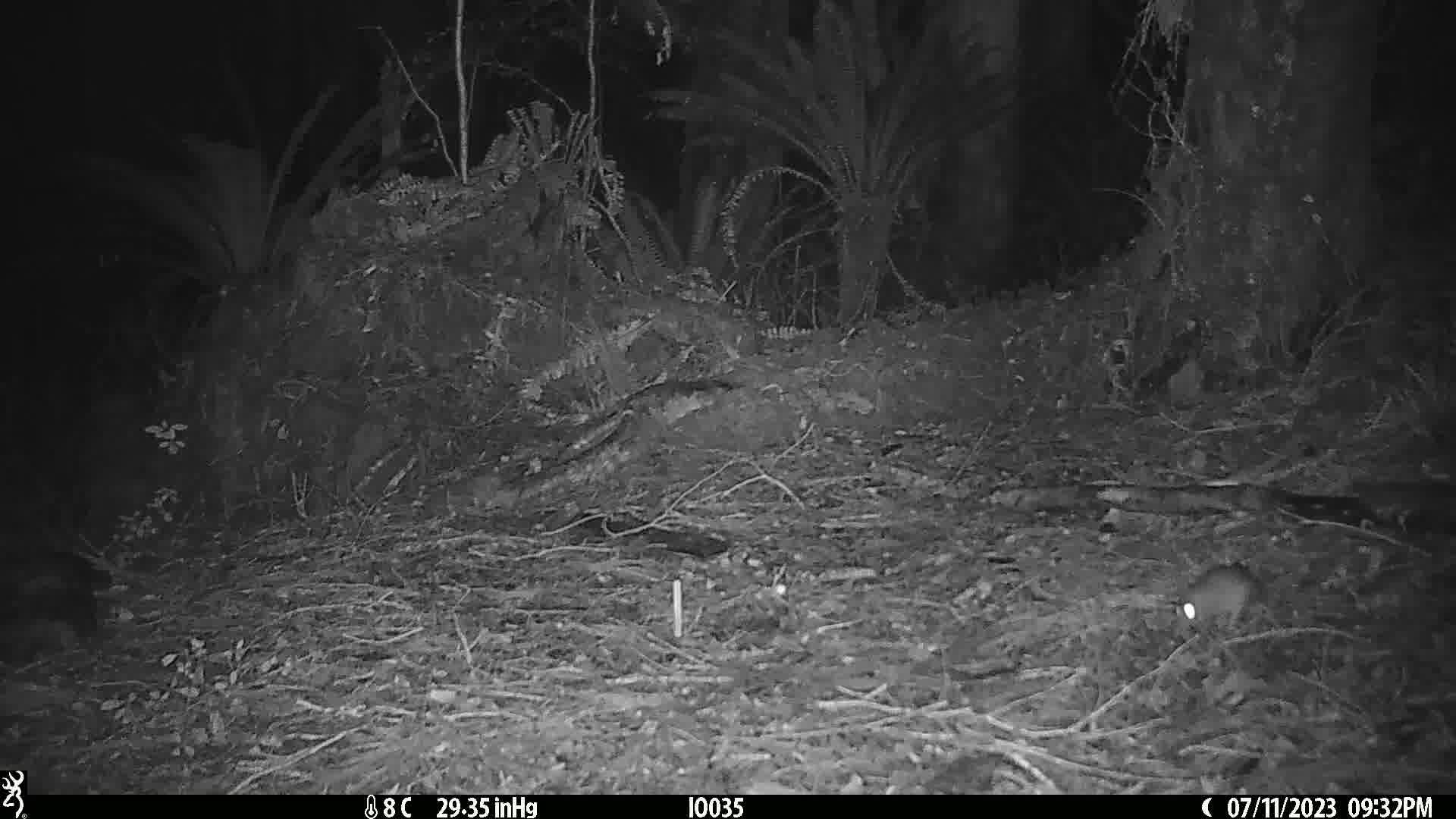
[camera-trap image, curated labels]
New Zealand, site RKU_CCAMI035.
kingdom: Animalia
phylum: Chordata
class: Mammalia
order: Rodentia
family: Muridae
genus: Rattus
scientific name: Rattus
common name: rat